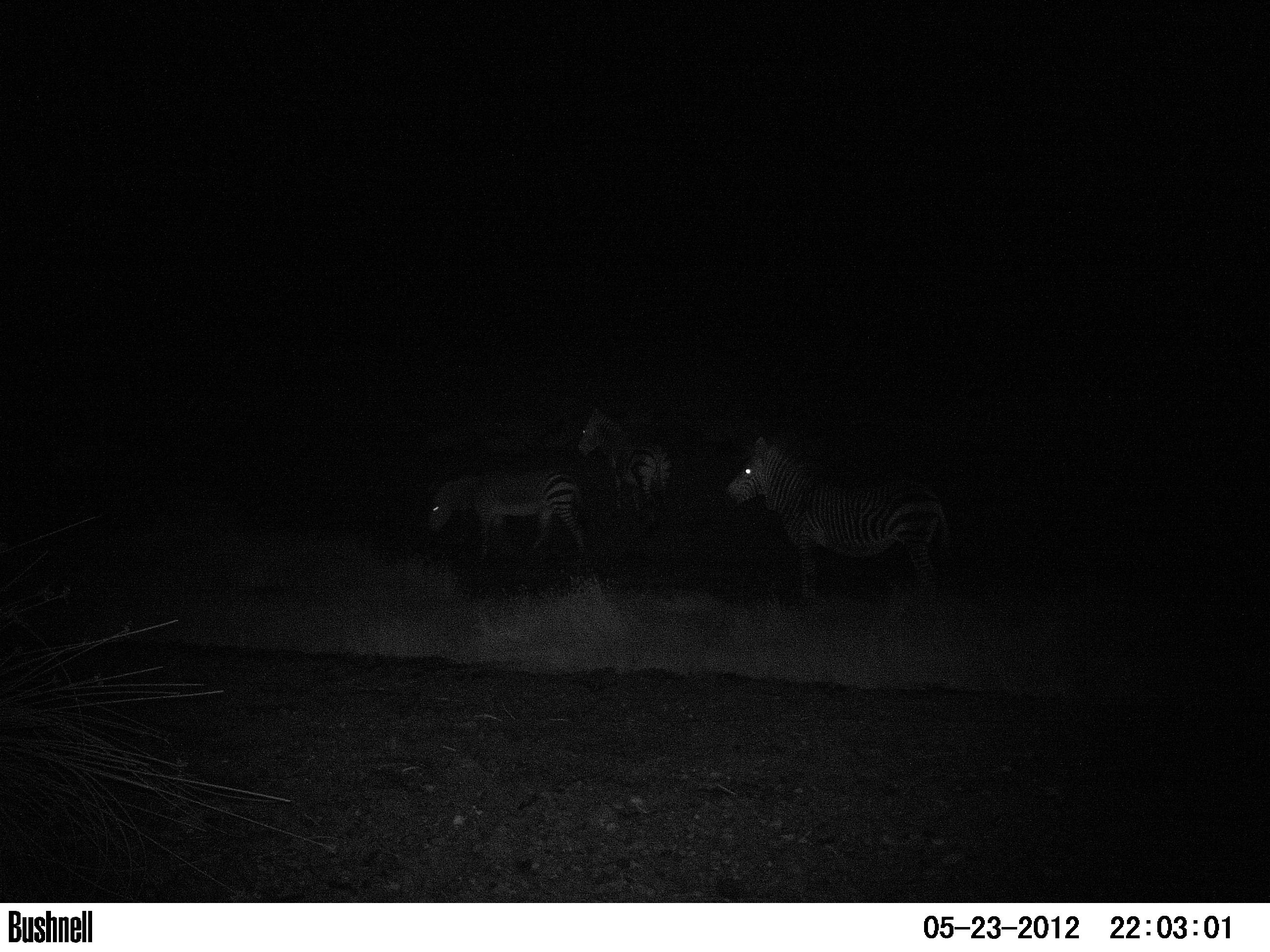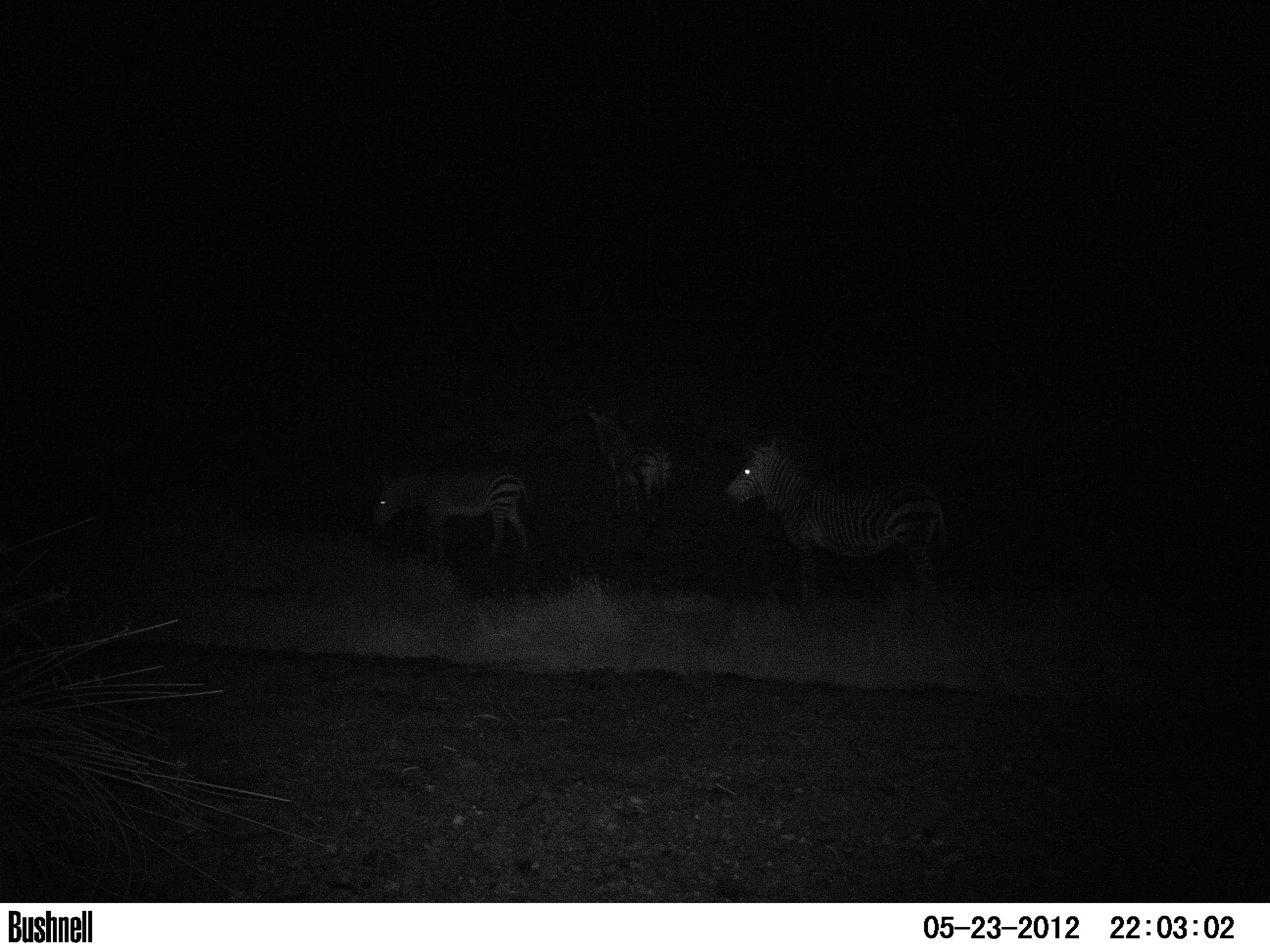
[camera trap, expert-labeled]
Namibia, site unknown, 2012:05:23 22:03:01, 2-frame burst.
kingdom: Animalia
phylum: Chordata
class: Mammalia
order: Perissodactyla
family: Equidae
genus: Equus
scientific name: Equus zebra hartmannae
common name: hartmann's mountain zebra